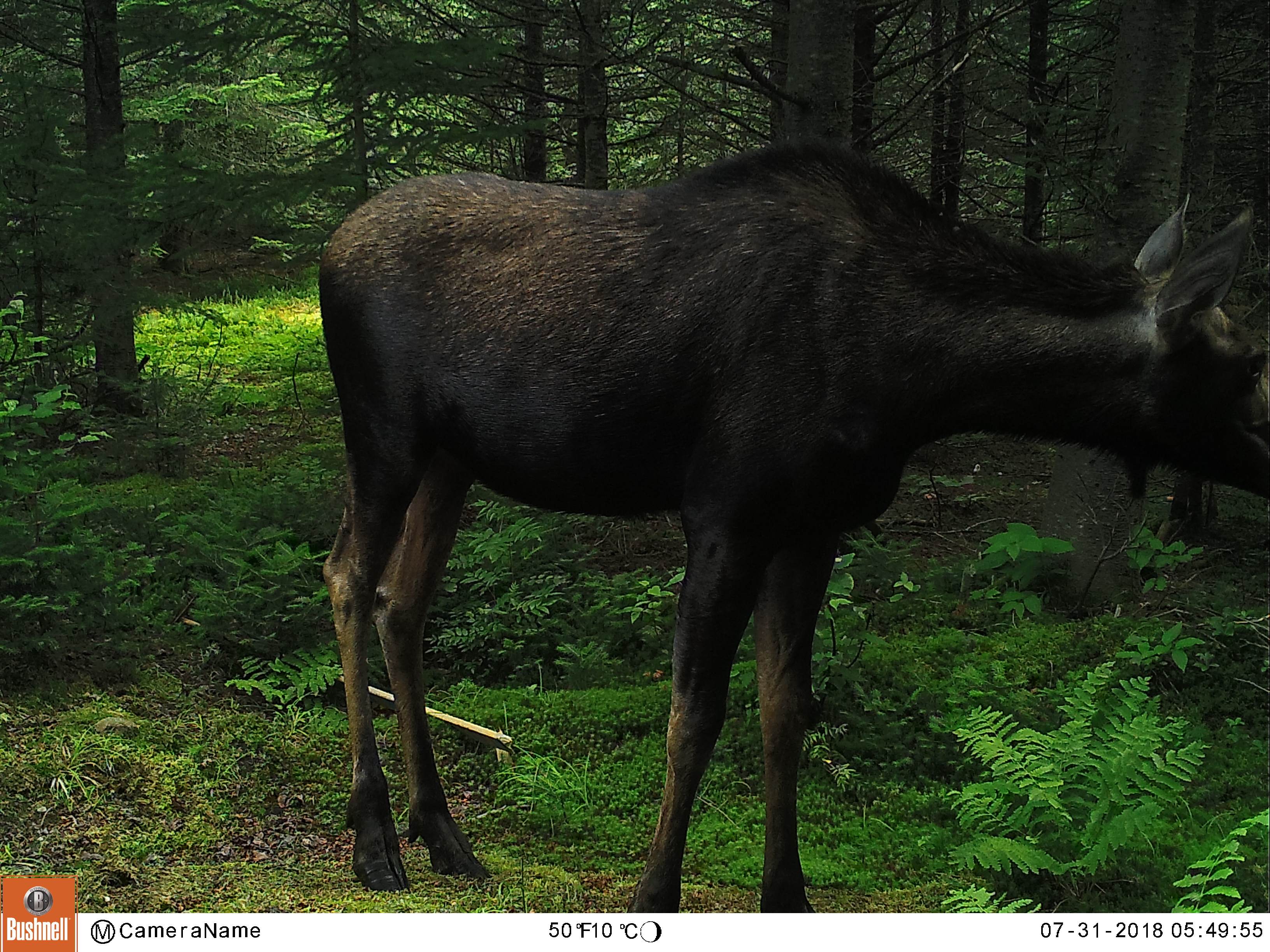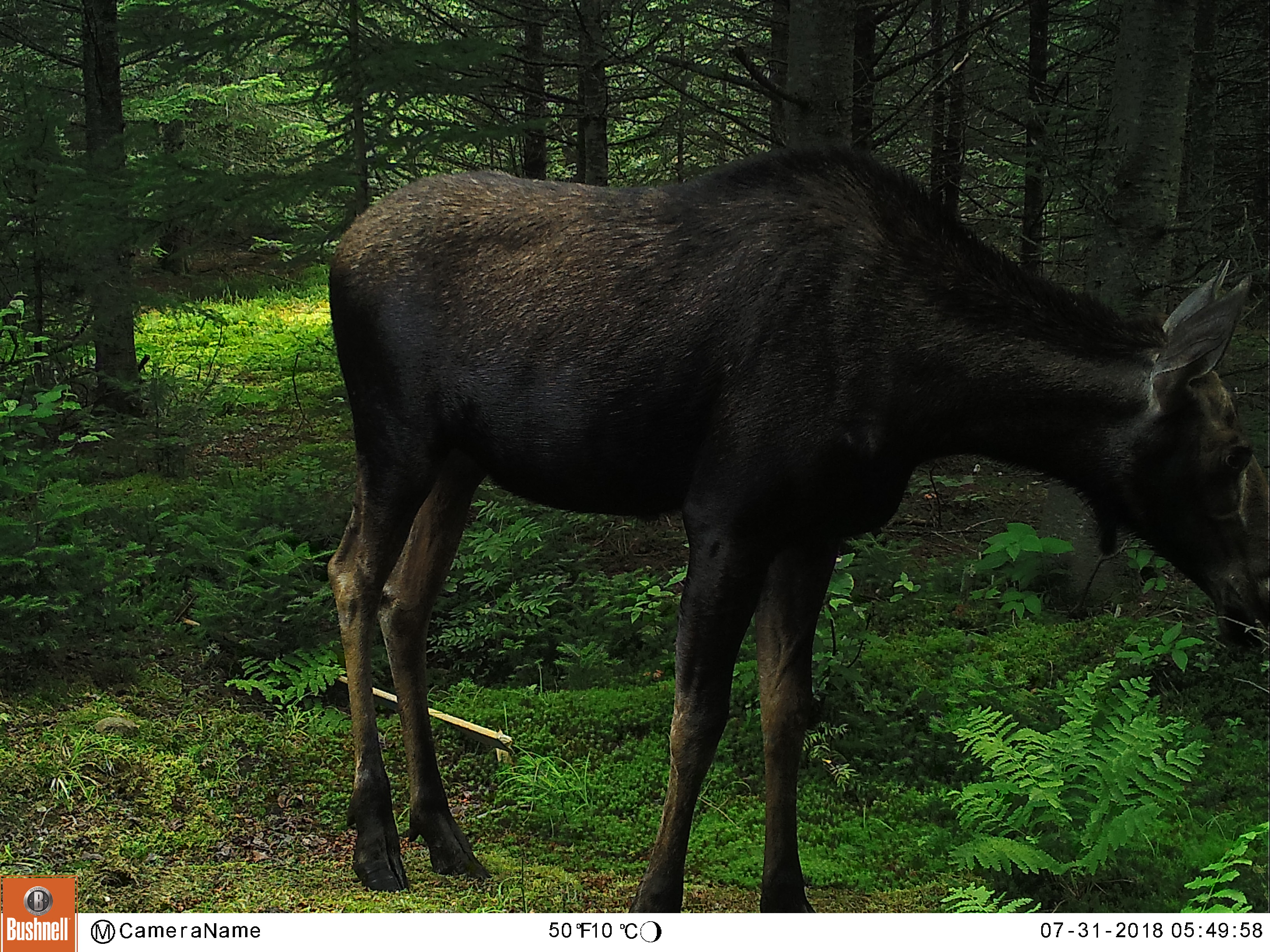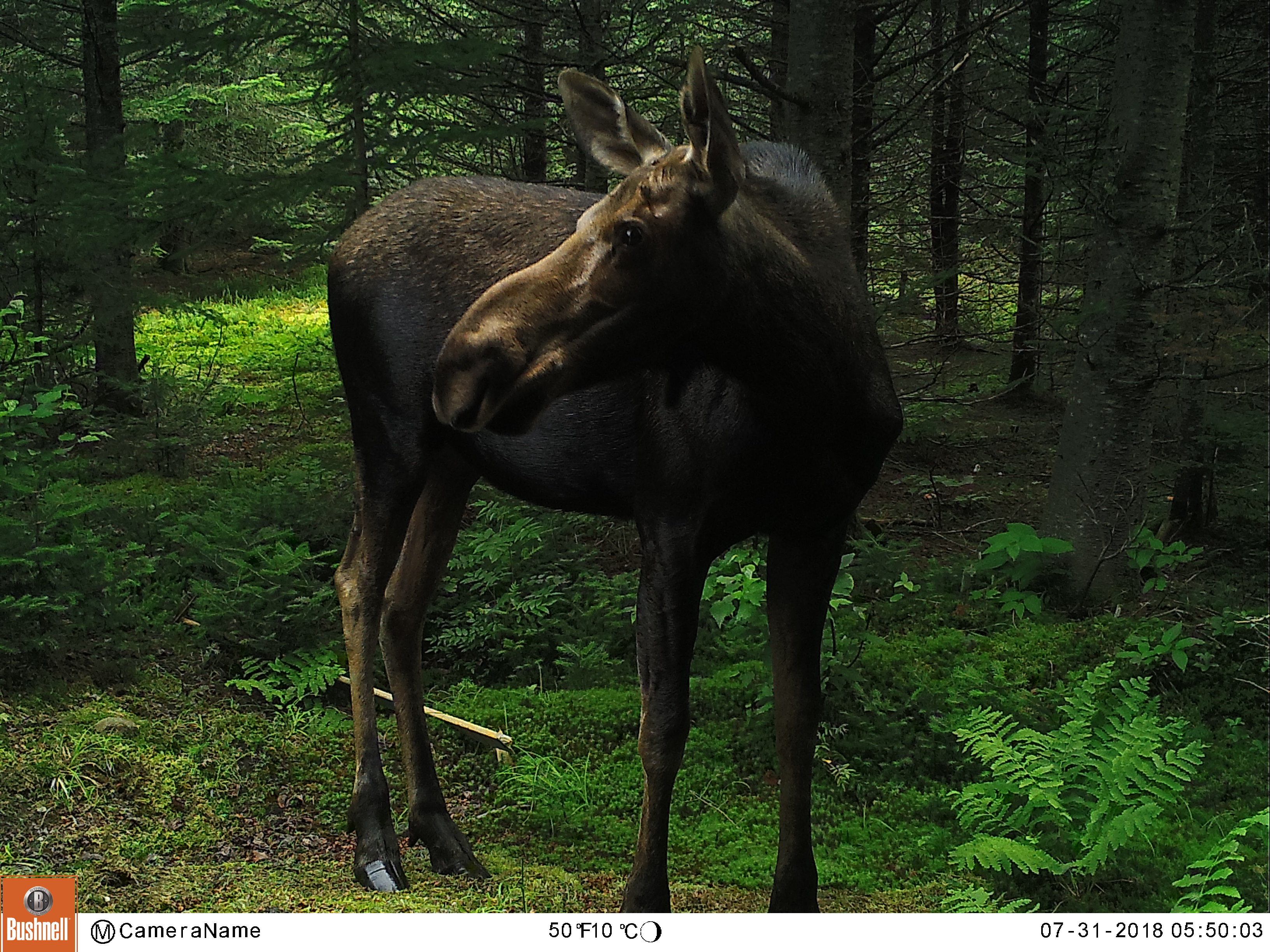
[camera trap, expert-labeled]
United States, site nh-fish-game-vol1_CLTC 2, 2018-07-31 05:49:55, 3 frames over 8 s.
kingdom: Animalia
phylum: Chordata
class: Mammalia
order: Artiodactyla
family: Cervidae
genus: Alces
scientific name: Alces alces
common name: moose